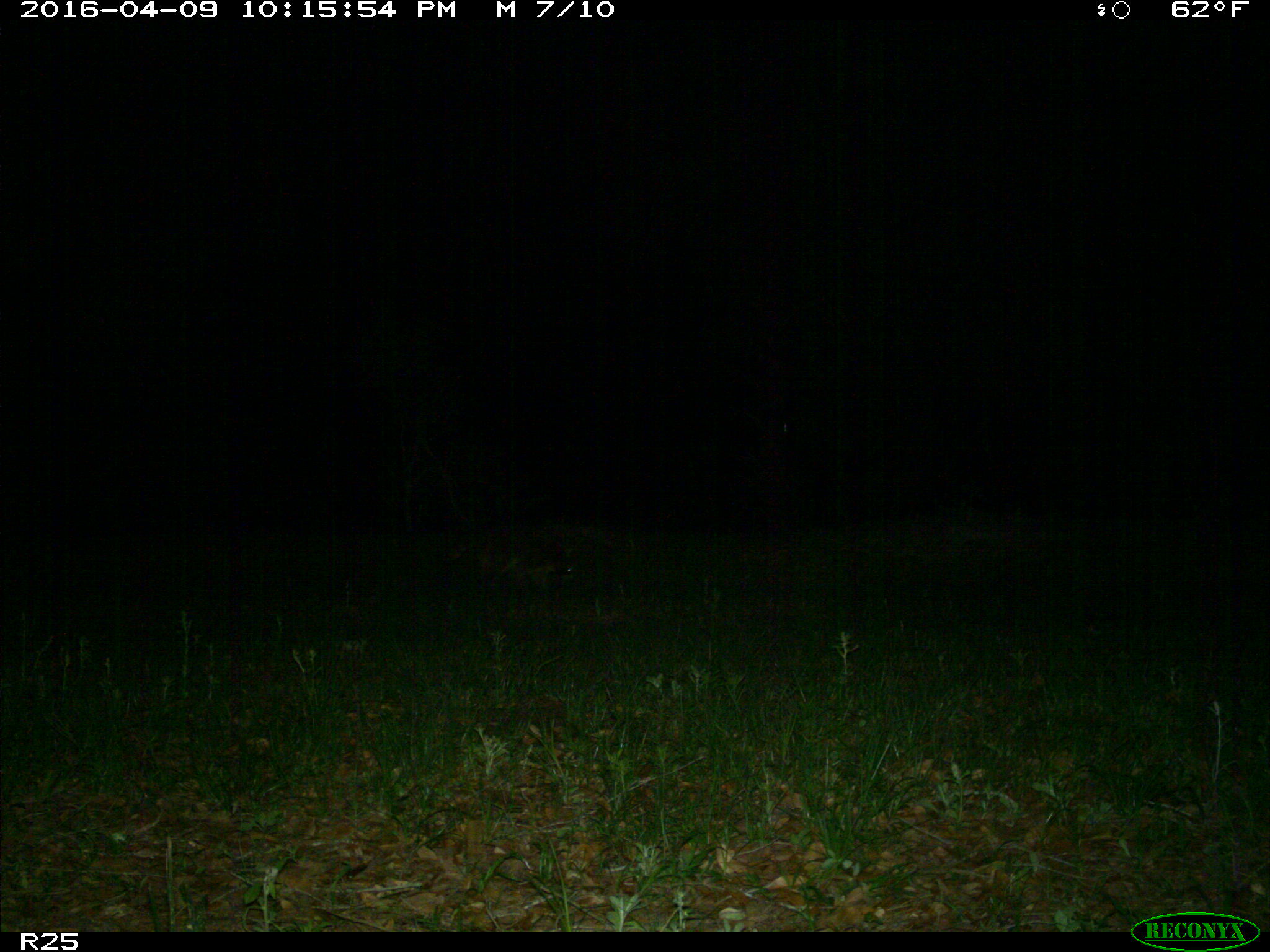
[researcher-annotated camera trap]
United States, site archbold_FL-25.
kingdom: Animalia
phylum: Chordata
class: Mammalia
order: Carnivora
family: Procyonidae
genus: Procyon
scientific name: Procyon lotor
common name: common raccoon